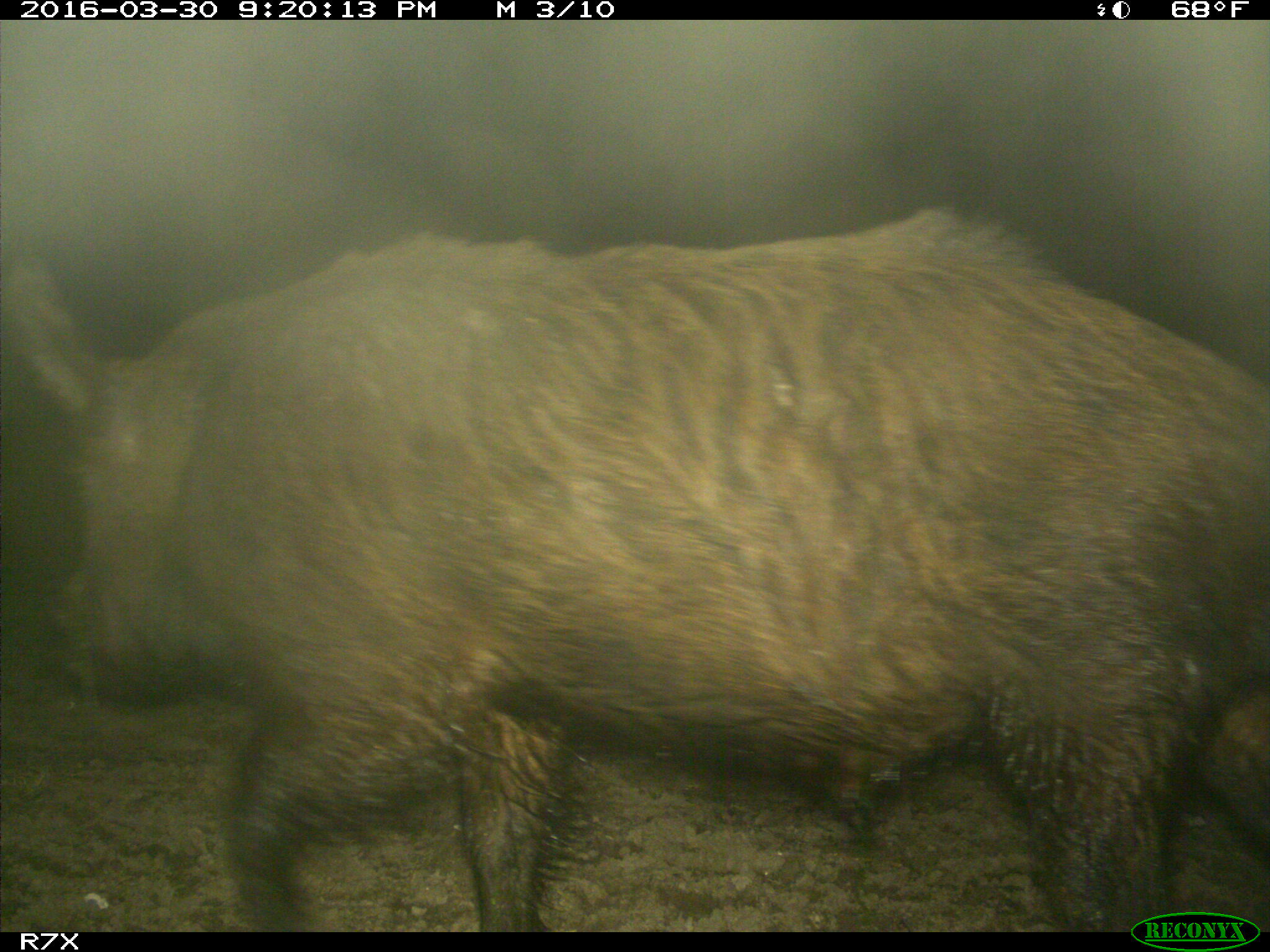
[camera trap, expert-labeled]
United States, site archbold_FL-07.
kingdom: Animalia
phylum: Chordata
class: Mammalia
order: Artiodactyla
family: Suidae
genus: Sus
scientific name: Sus scrofa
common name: wild boar